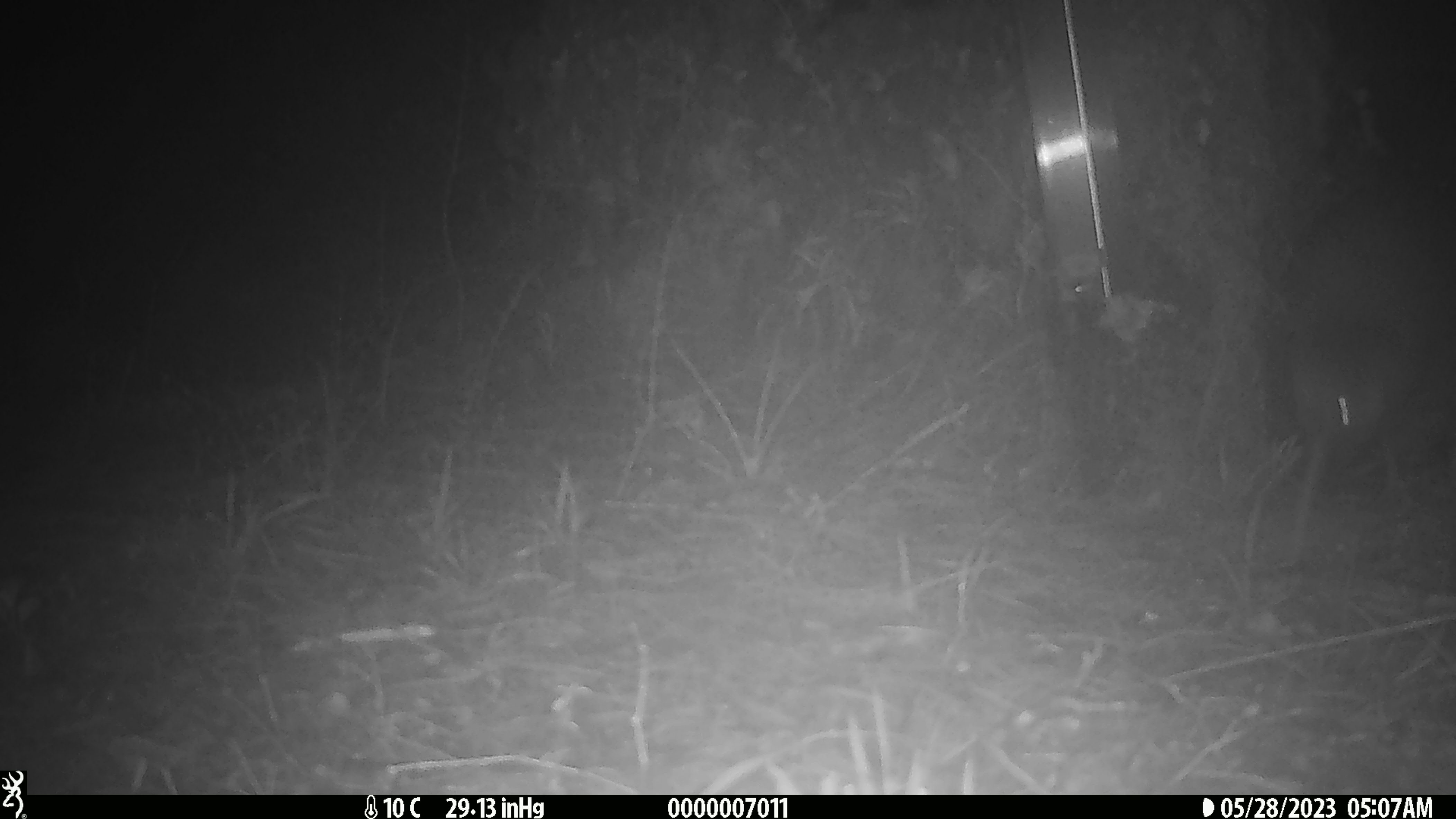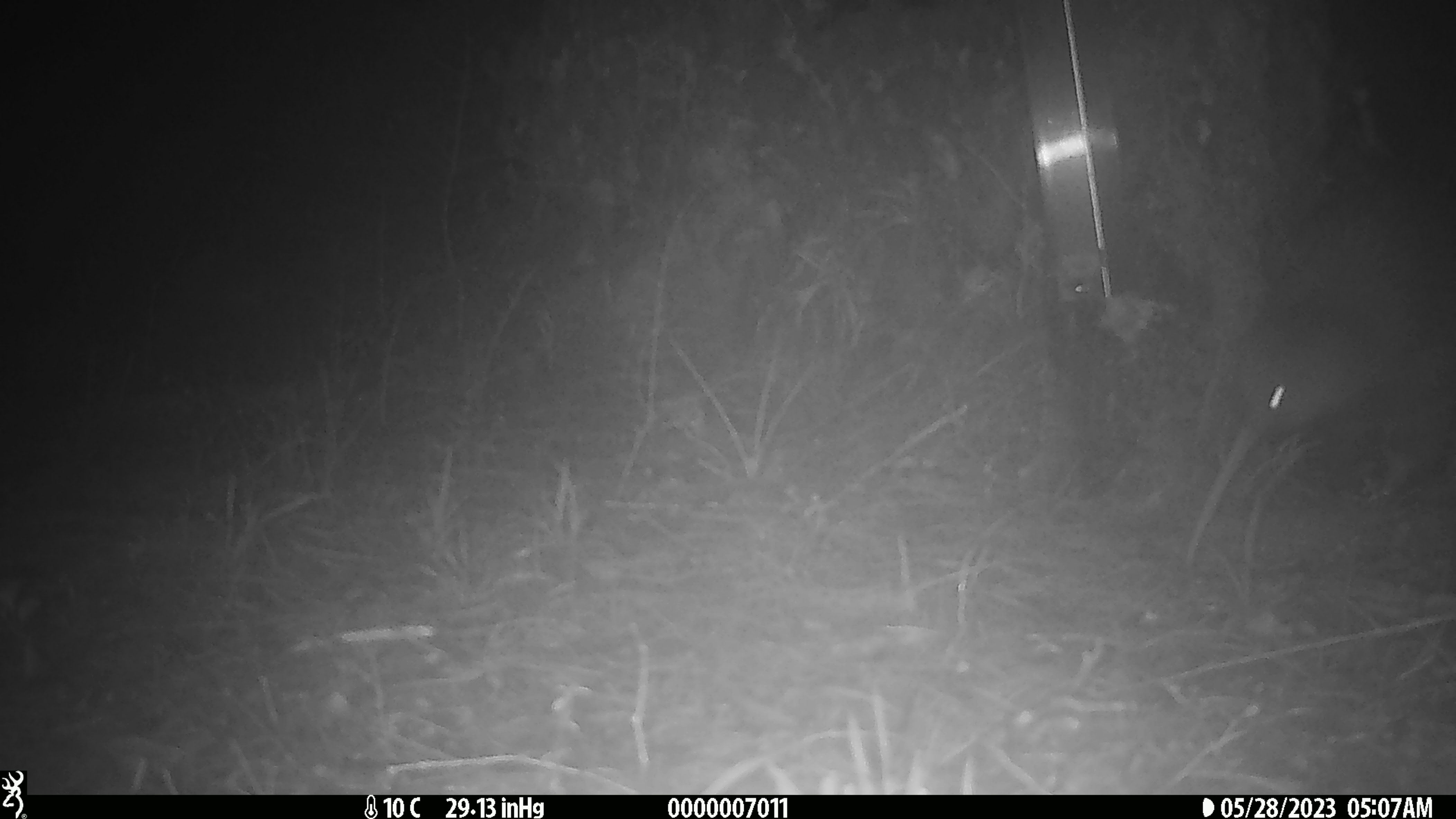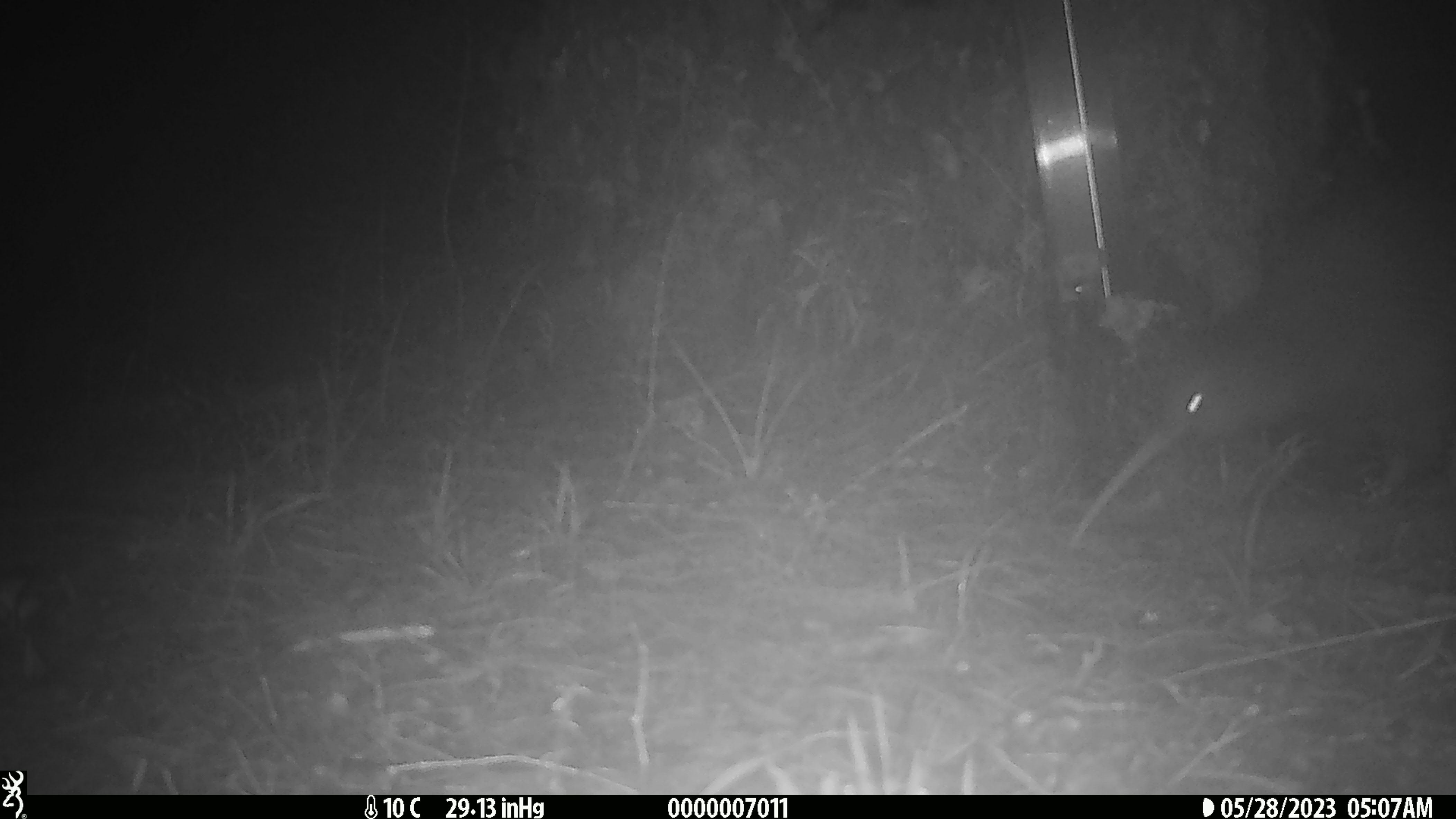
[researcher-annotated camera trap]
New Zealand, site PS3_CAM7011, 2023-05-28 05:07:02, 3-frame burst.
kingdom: Animalia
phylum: Chordata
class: Aves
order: Apterygiformes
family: Apterygidae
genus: Apteryx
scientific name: Apteryx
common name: kiwi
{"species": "kiwi (Apteryx)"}